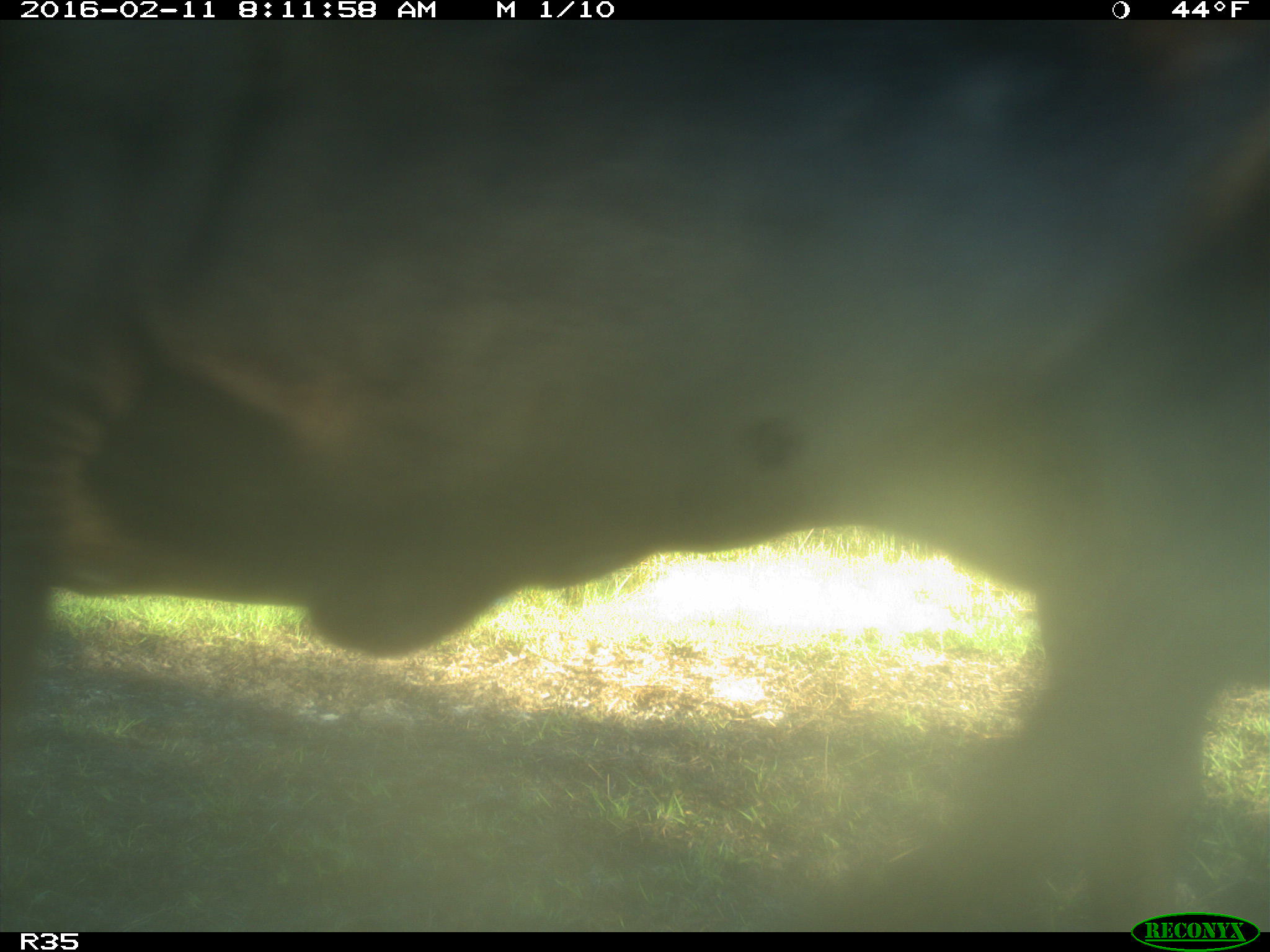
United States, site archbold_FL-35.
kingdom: Animalia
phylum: Chordata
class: Mammalia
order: Artiodactyla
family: Bovidae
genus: Bos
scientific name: Bos taurus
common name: domestic cow